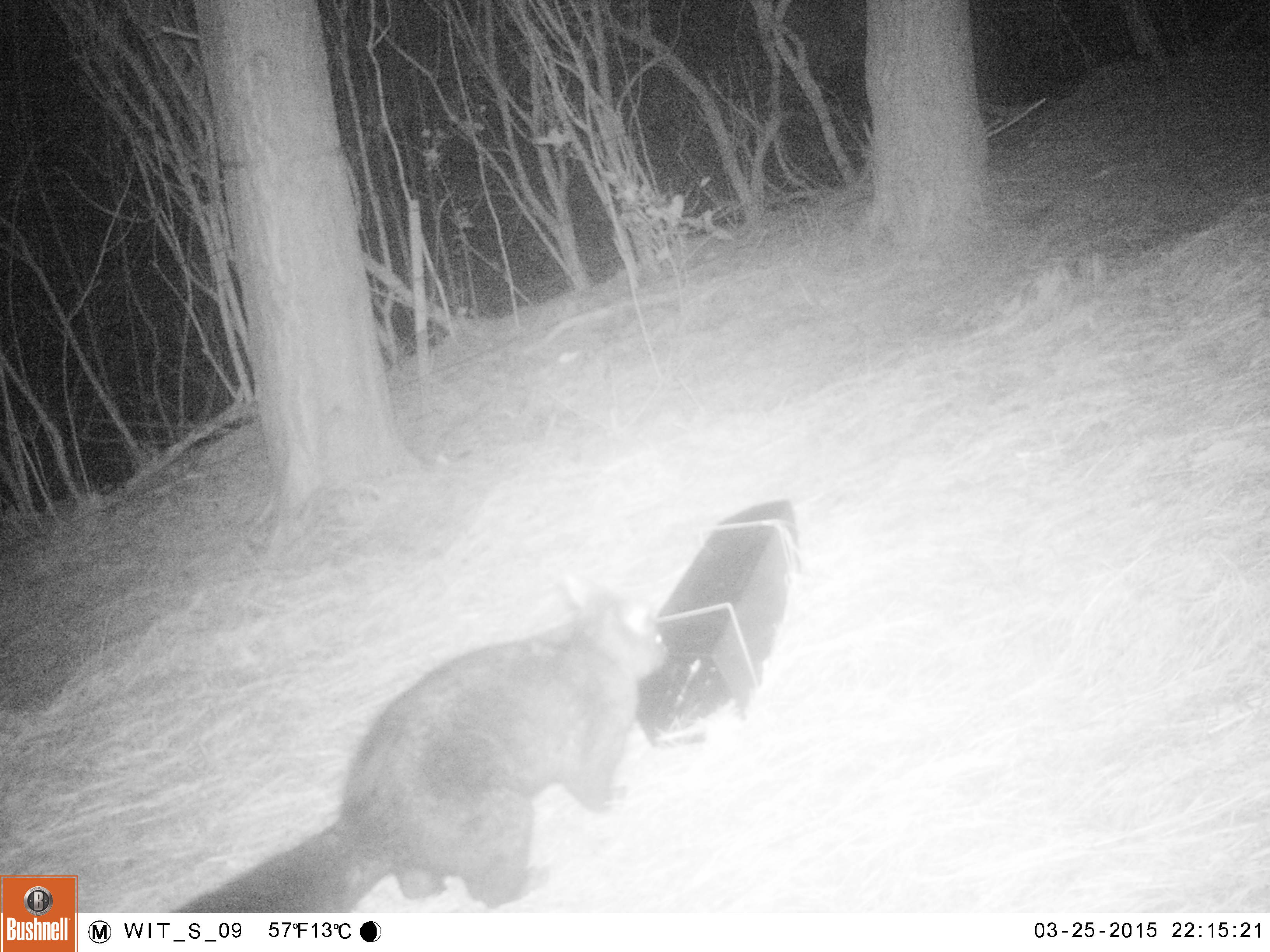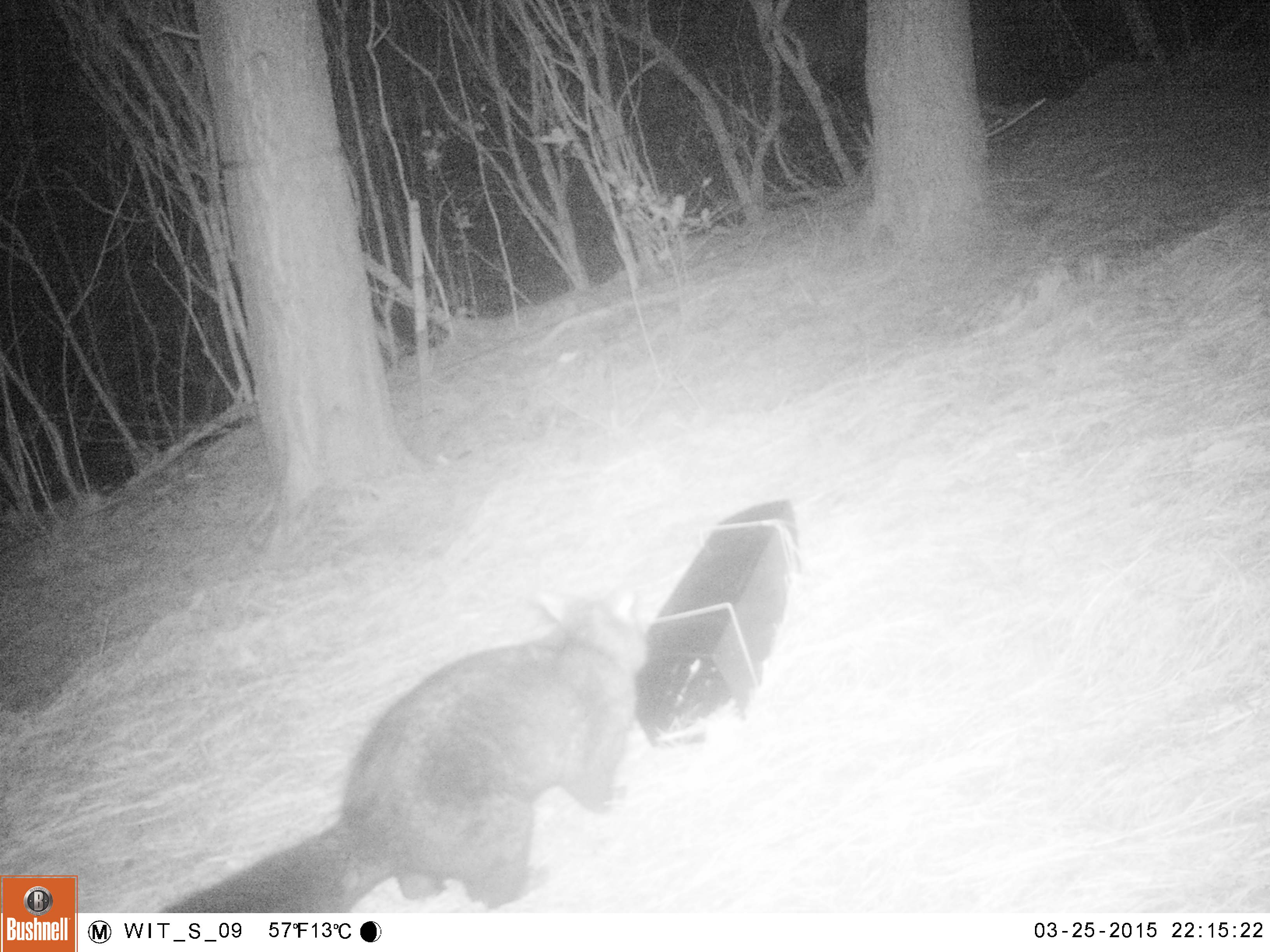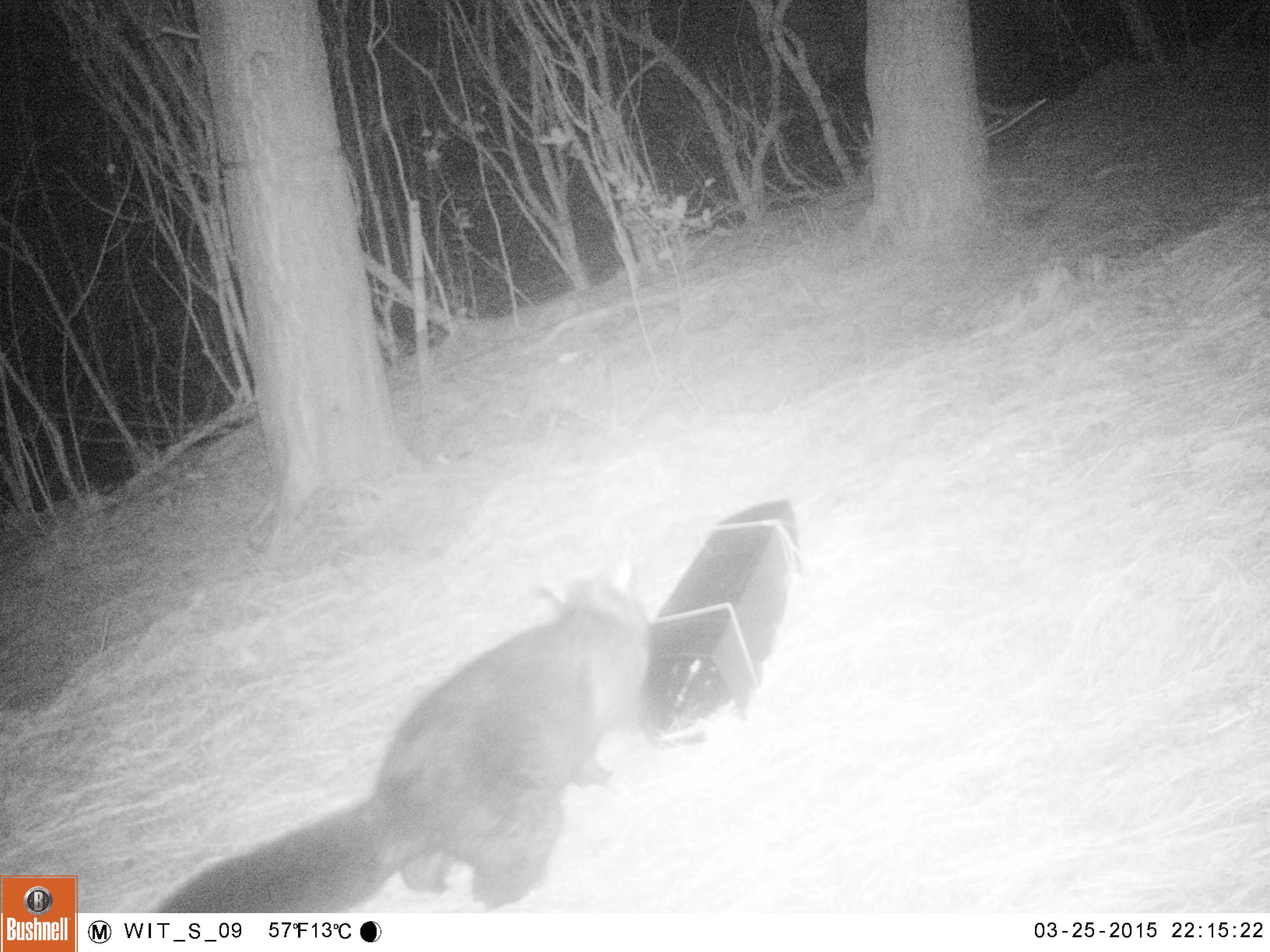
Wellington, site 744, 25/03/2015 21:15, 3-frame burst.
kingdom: Animalia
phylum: Chordata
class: Mammalia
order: Didelphimorphia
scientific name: Didelphimorphia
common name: possum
Possum (Didelphimorphia).